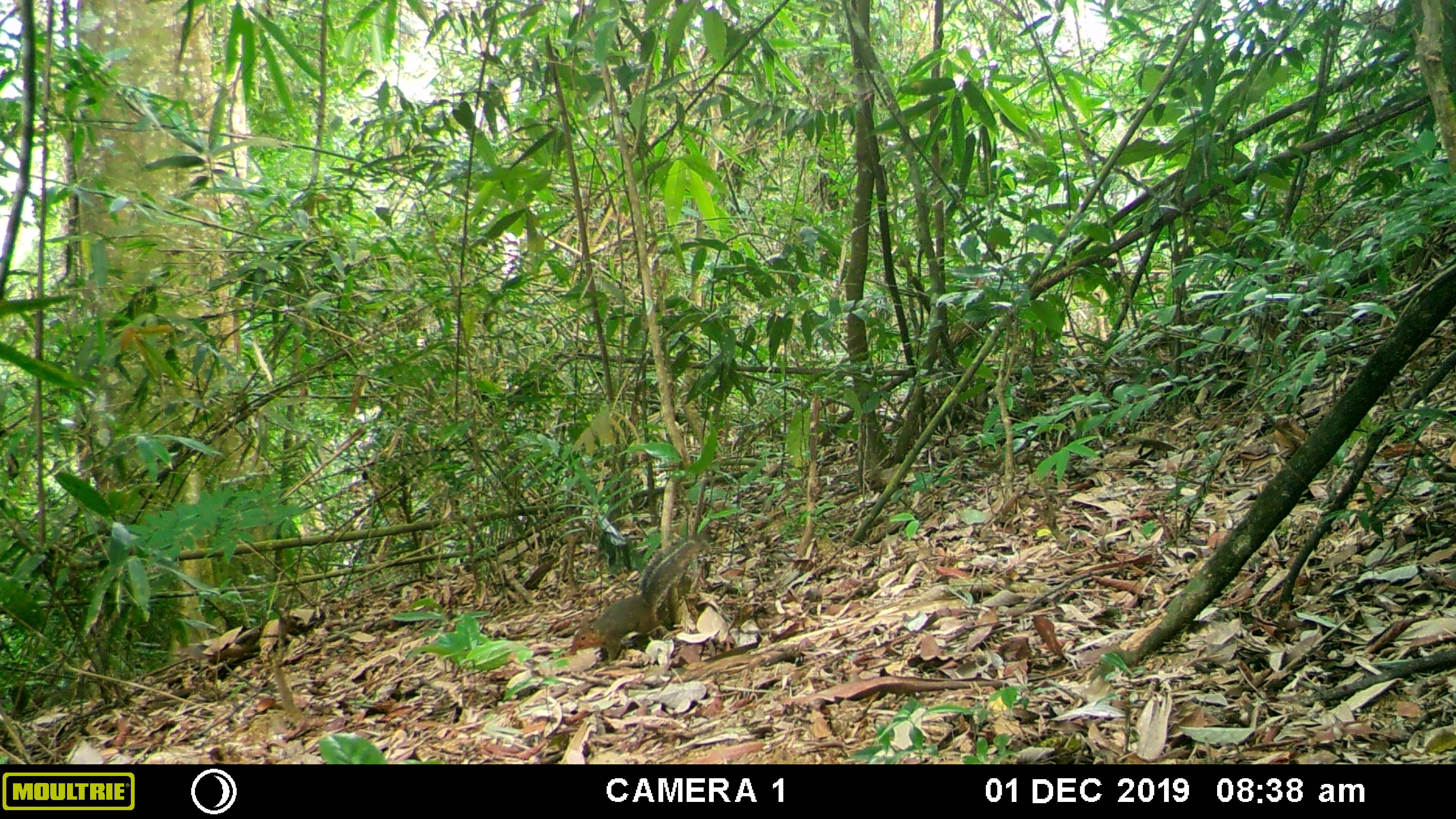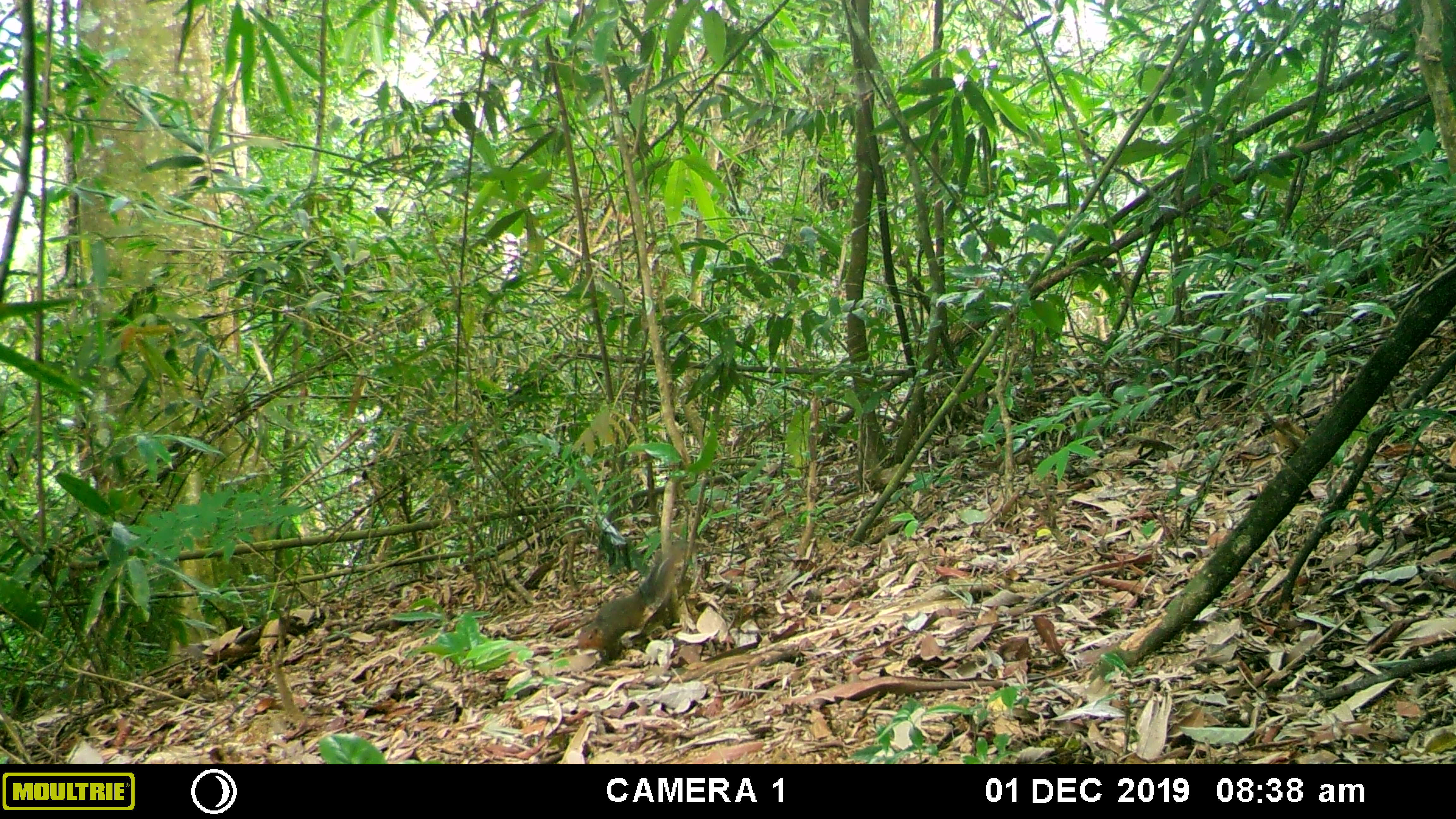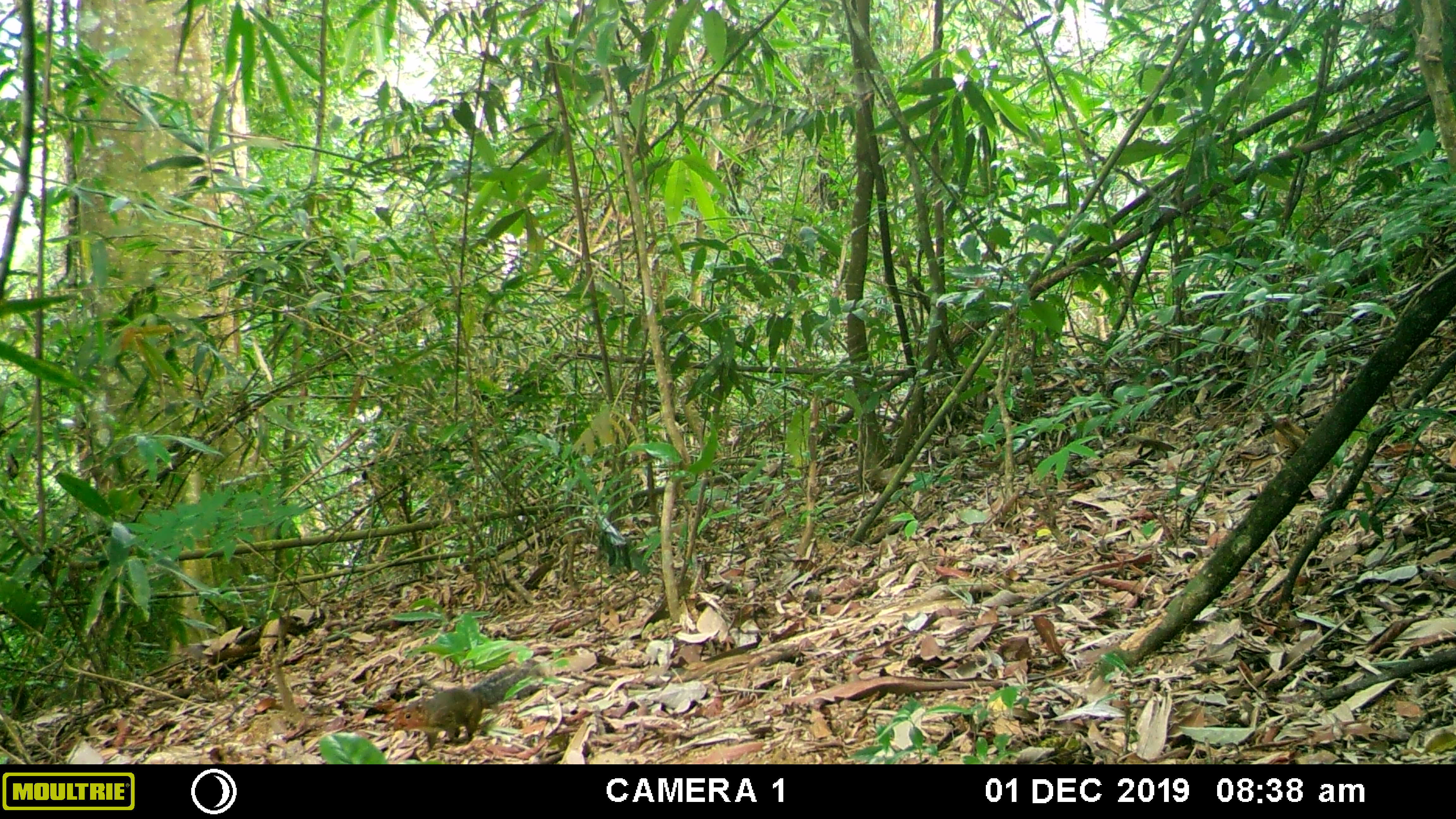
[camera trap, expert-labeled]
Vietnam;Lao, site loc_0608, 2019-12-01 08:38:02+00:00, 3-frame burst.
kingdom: Animalia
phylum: Chordata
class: Mammalia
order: Rodentia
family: Sciuridae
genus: Dremomys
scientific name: Dremomys rufigenis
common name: red-cheeked squirrel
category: red cheeked squirrel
Red cheeked squirrel (red-cheeked squirrel) (Dremomys rufigenis). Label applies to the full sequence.